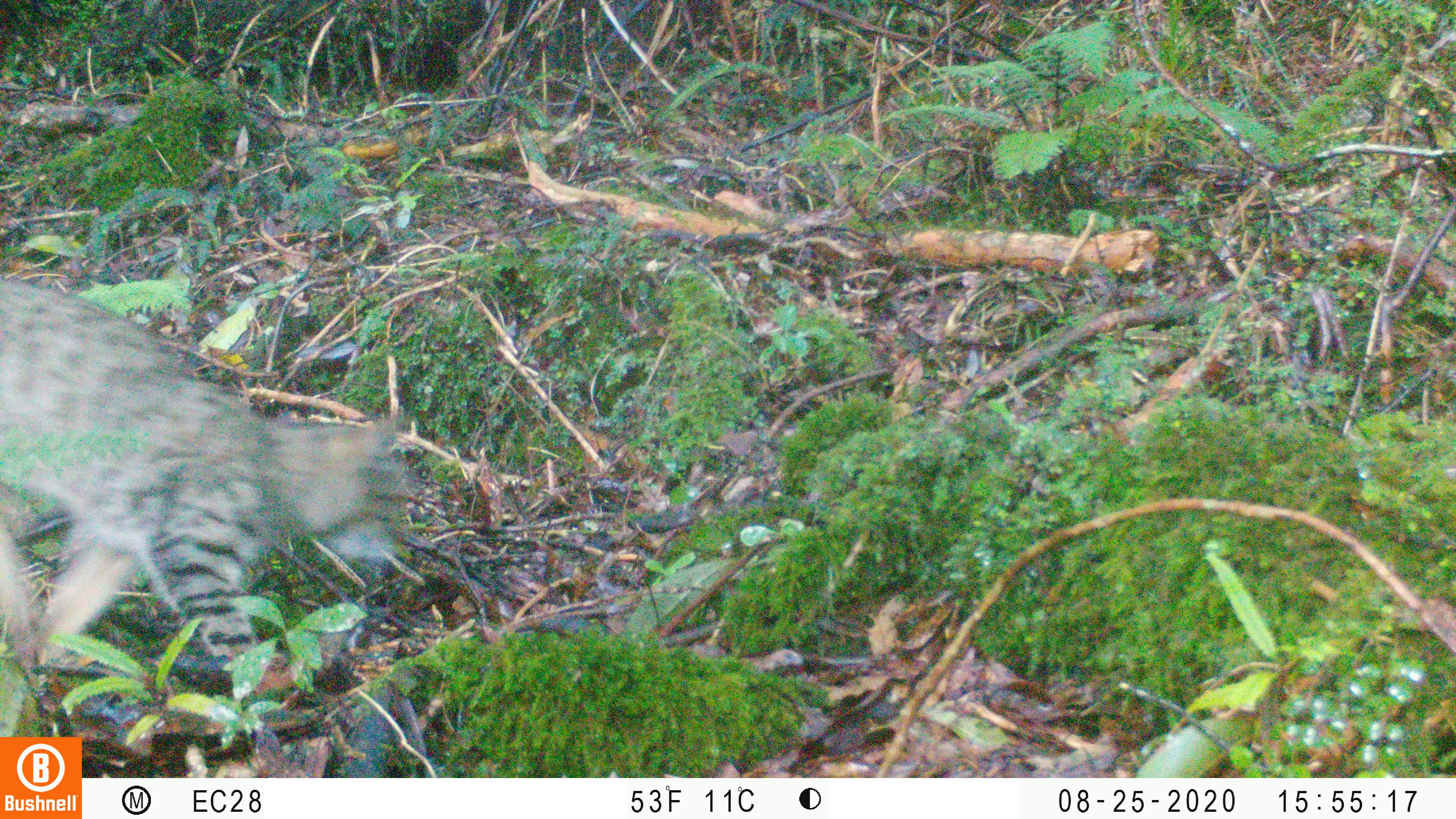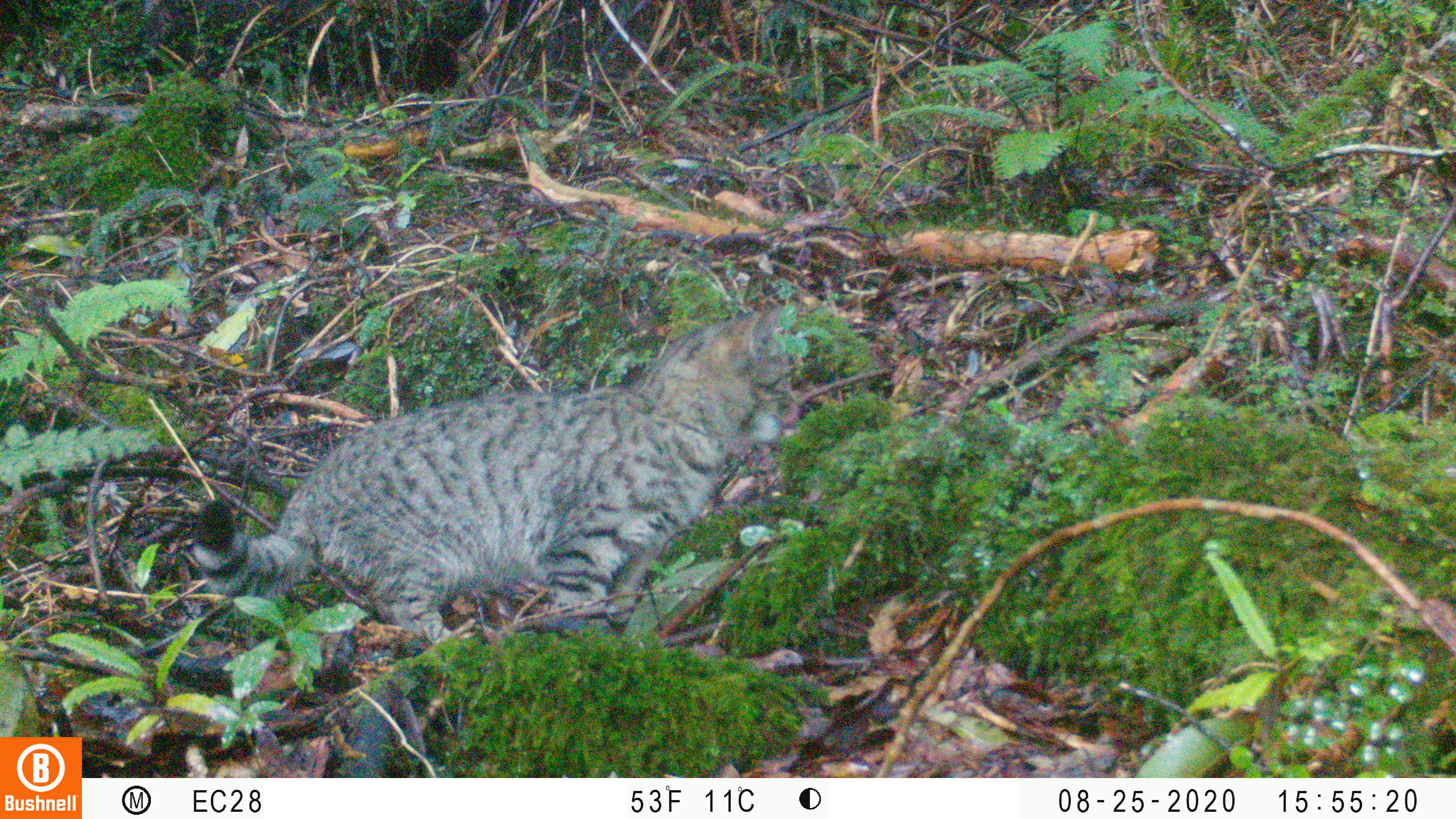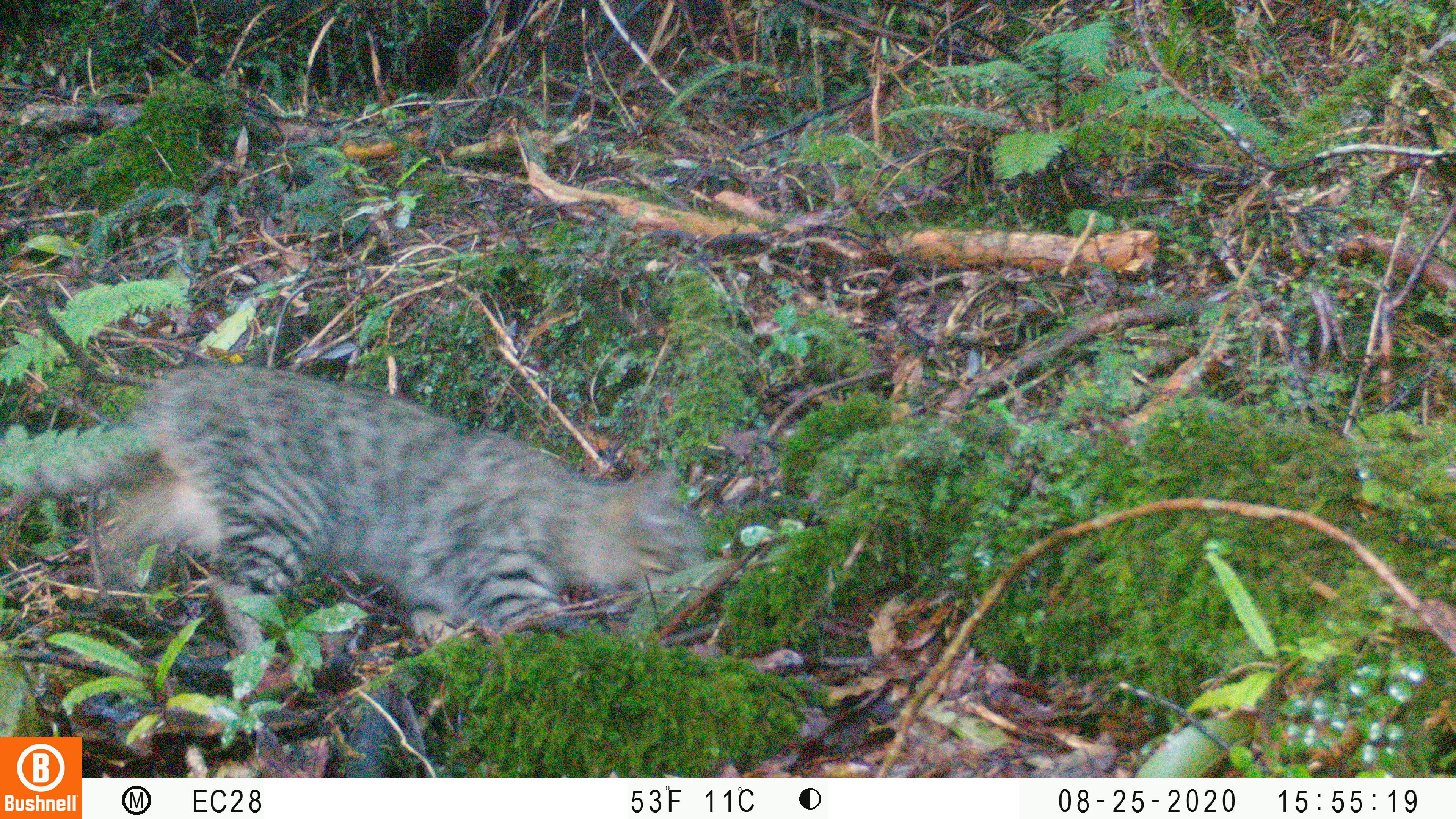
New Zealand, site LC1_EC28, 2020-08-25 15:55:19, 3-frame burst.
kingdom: Animalia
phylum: Chordata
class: Mammalia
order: Carnivora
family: Felidae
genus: Felis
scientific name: Felis catus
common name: domestic cat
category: cat